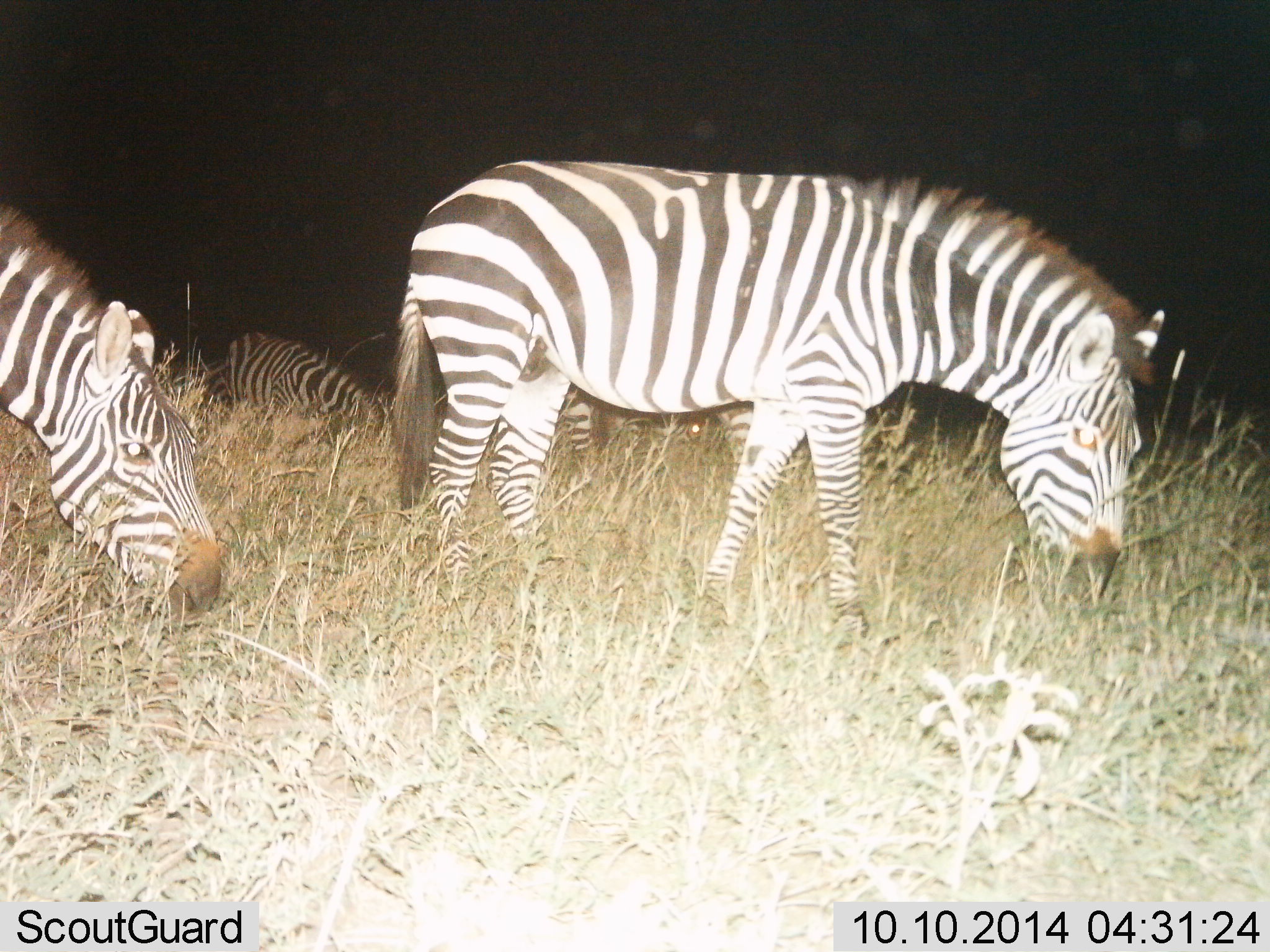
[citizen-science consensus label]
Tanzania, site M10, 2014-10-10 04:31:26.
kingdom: Animalia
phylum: Chordata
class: Mammalia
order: Perissodactyla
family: Equidae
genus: Equus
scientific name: Equus quagga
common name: plains zebra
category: zebra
Zebra (plains zebra) (Equus quagga), count 3. Behavior (volunteer vote fractions): standing 20%, resting 10%, moving 0%, interacting 0%. Young present (vote fraction): 0%. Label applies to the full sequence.